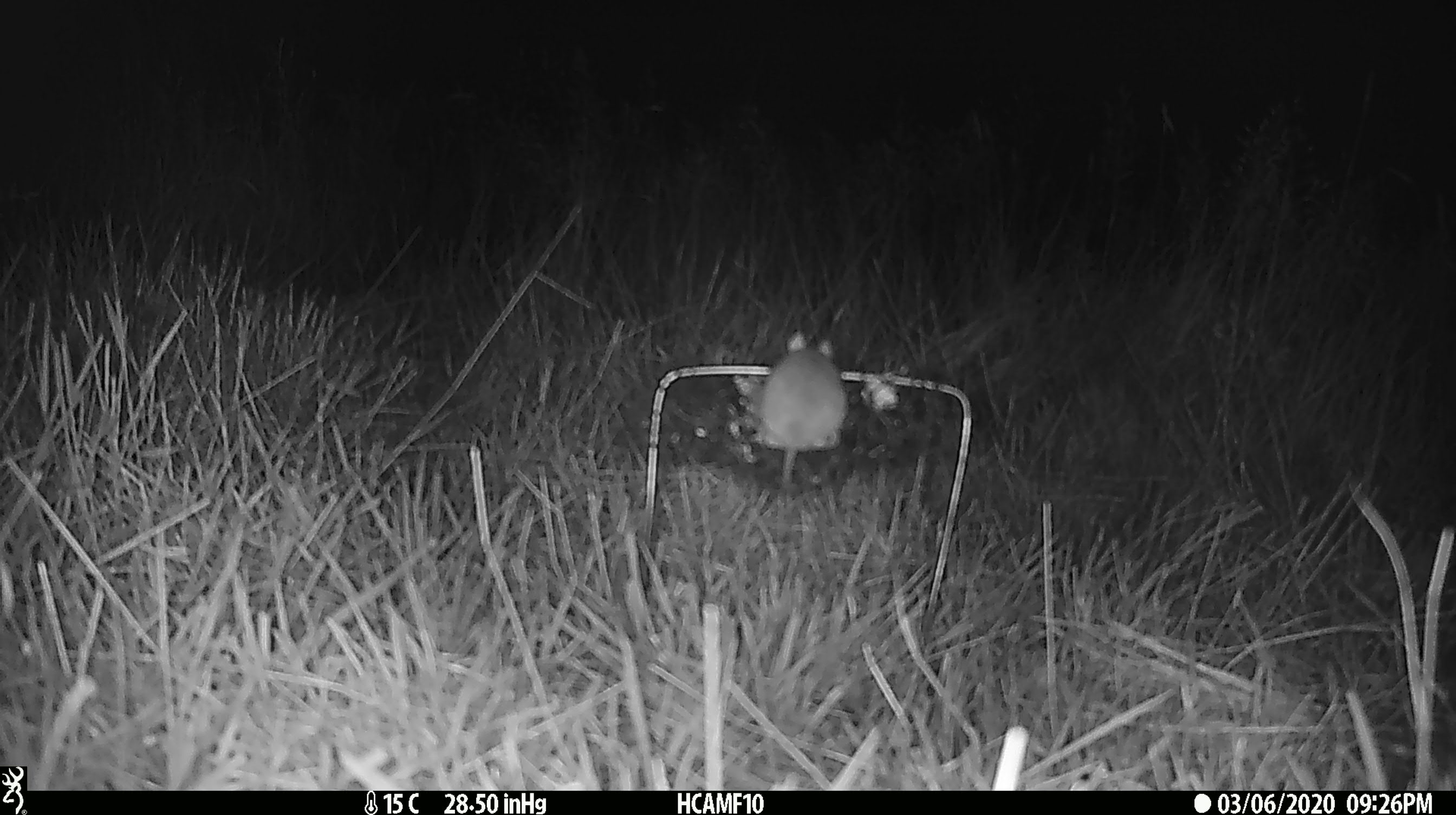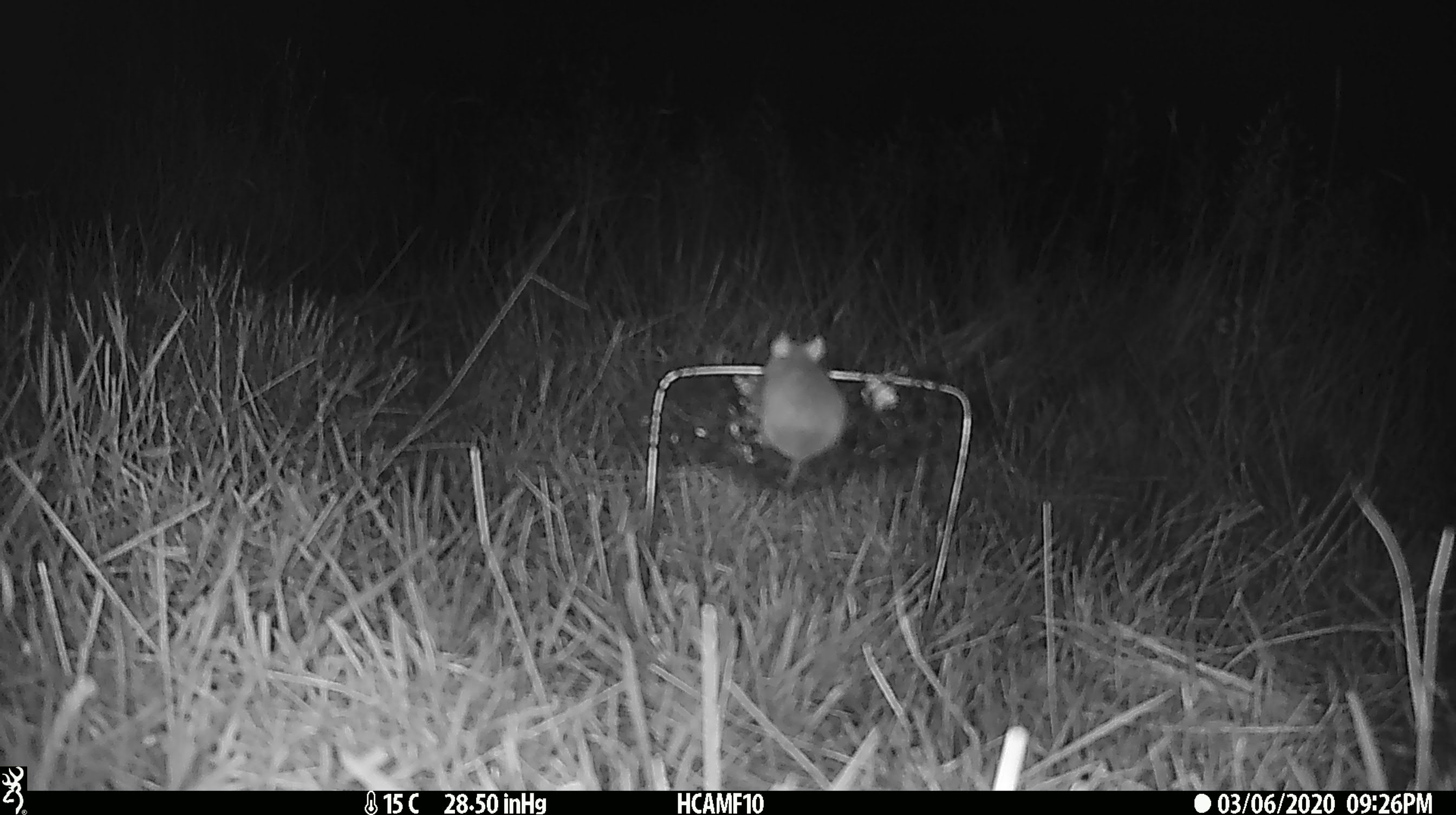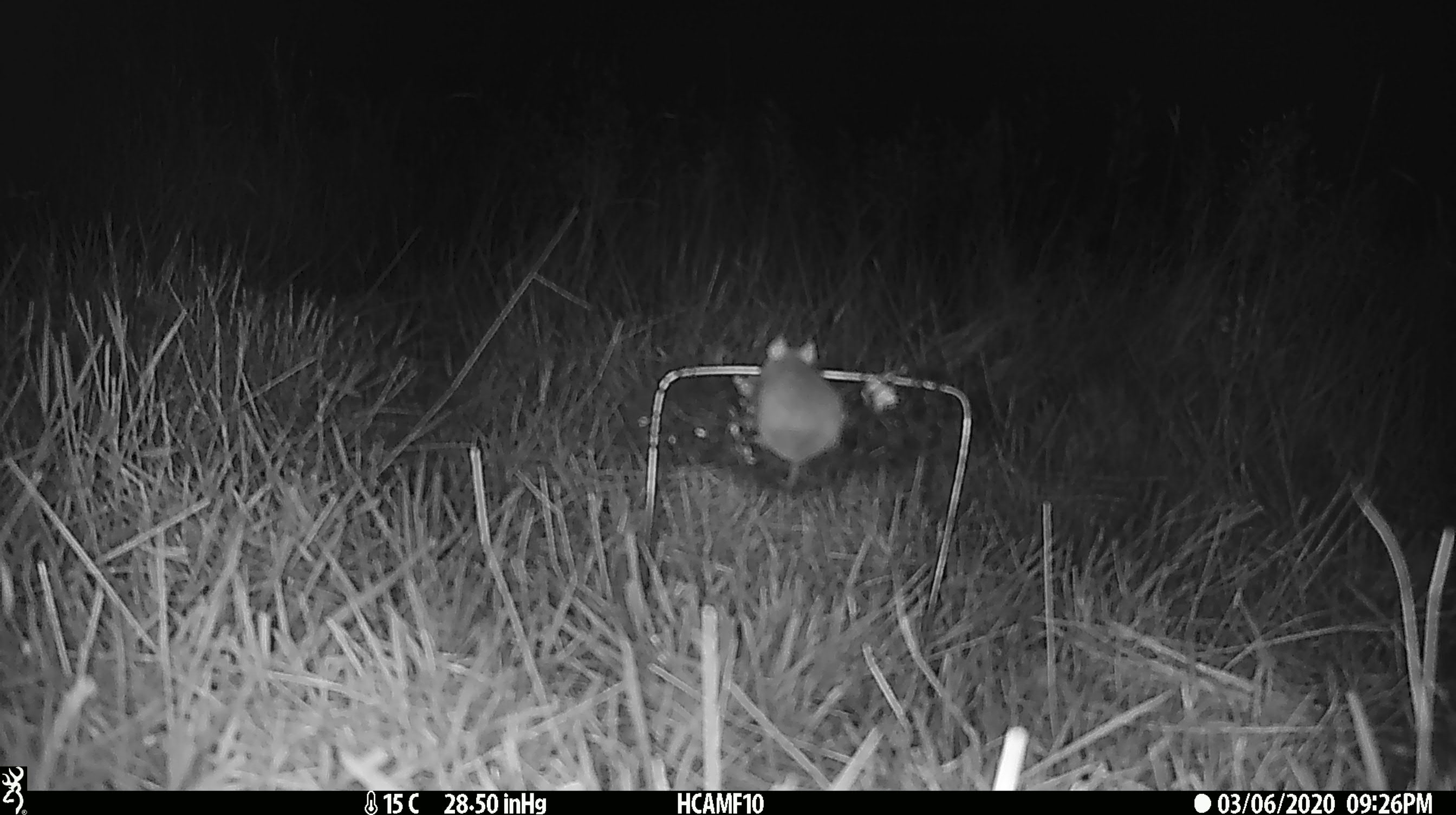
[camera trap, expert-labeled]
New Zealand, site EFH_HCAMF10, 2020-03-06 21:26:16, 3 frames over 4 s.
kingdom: Animalia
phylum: Chordata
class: Mammalia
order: Rodentia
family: Muridae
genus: Mus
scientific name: Mus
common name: mouse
Mouse (Mus).